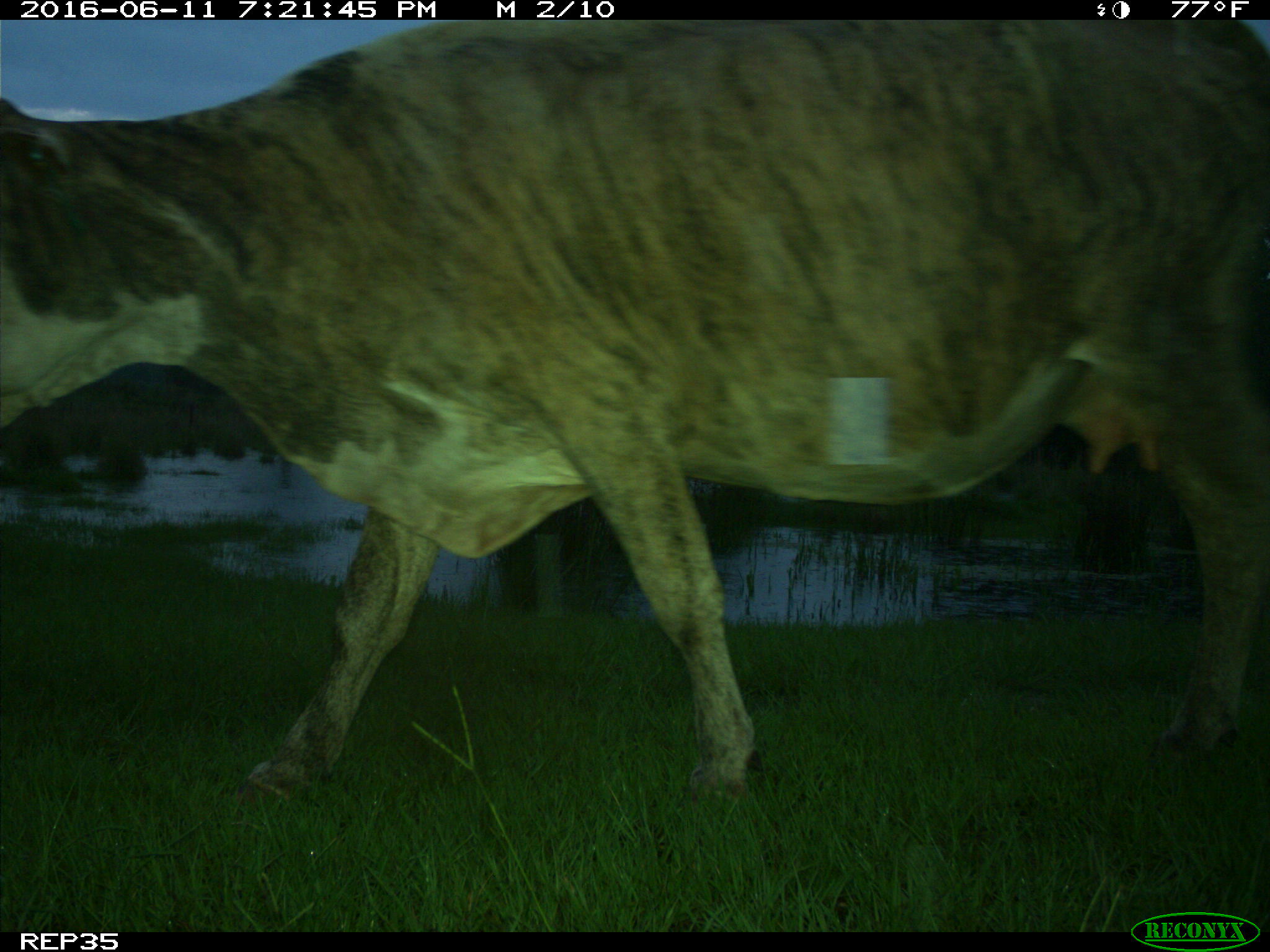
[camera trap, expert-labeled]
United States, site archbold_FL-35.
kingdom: Animalia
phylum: Chordata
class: Mammalia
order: Artiodactyla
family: Bovidae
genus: Bos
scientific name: Bos taurus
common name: domestic cow